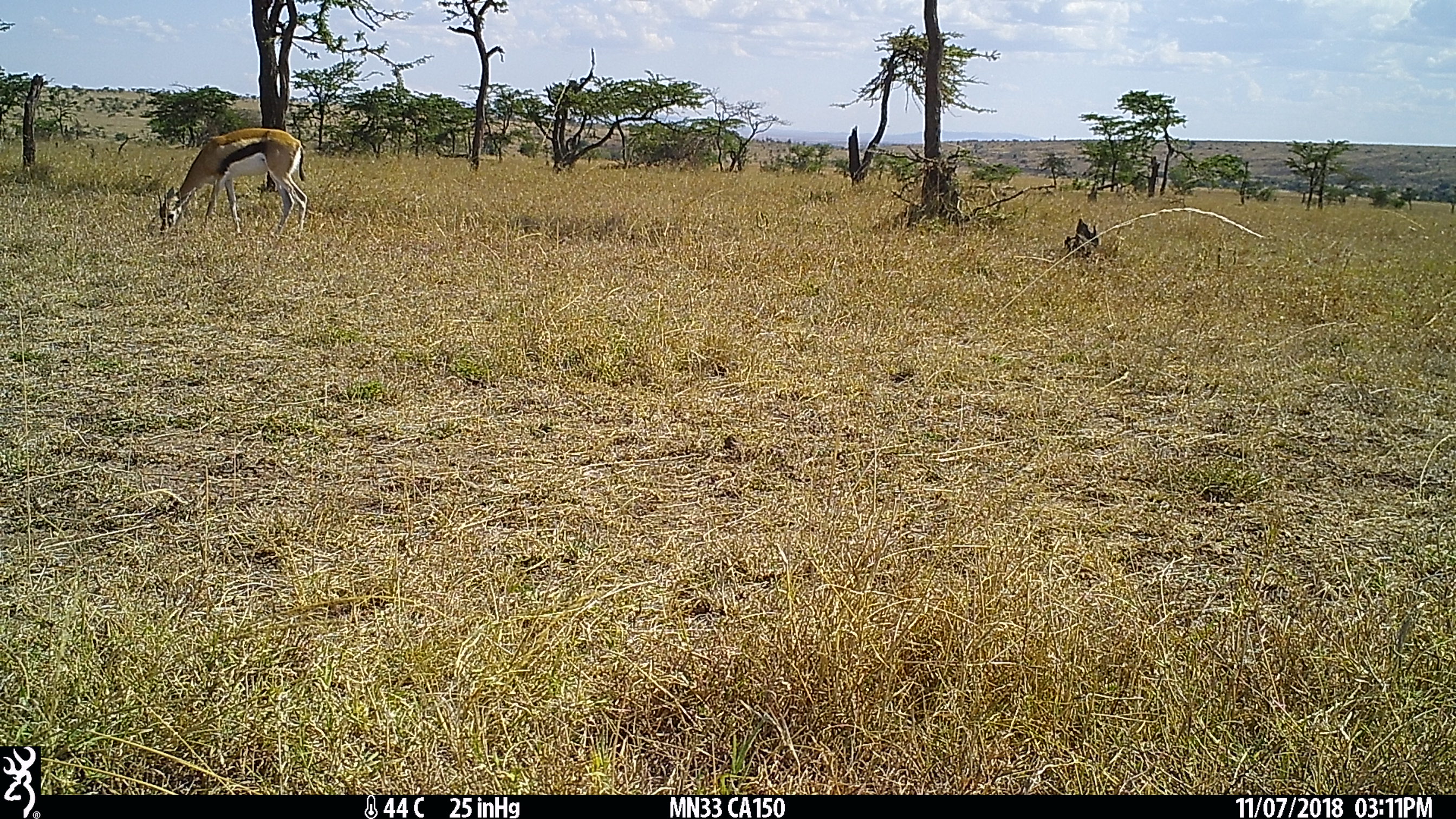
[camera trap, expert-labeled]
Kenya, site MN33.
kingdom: Animalia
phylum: Chordata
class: Mammalia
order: Artiodactyla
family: Bovidae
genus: Eudorcas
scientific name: Eudorcas thomsonii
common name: thomon's gazelle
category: gazelle thomsons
Gazelle thomsons (thomon's gazelle) (Eudorcas thomsonii).